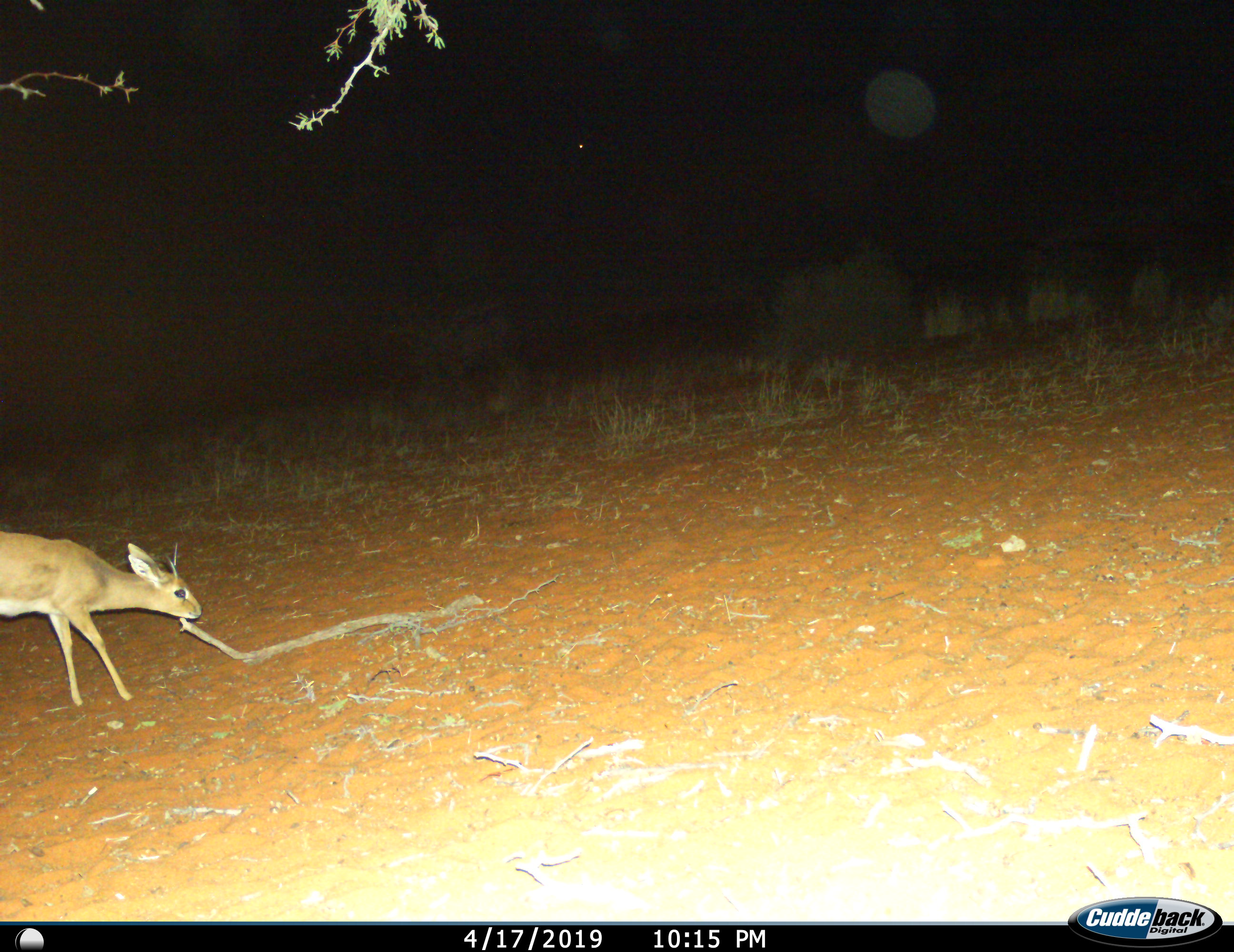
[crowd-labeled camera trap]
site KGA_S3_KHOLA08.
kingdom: Animalia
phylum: Chordata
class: Mammalia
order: Artiodactyla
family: Bovidae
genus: Raphicerus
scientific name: Raphicerus campestris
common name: steenbok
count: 1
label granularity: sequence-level